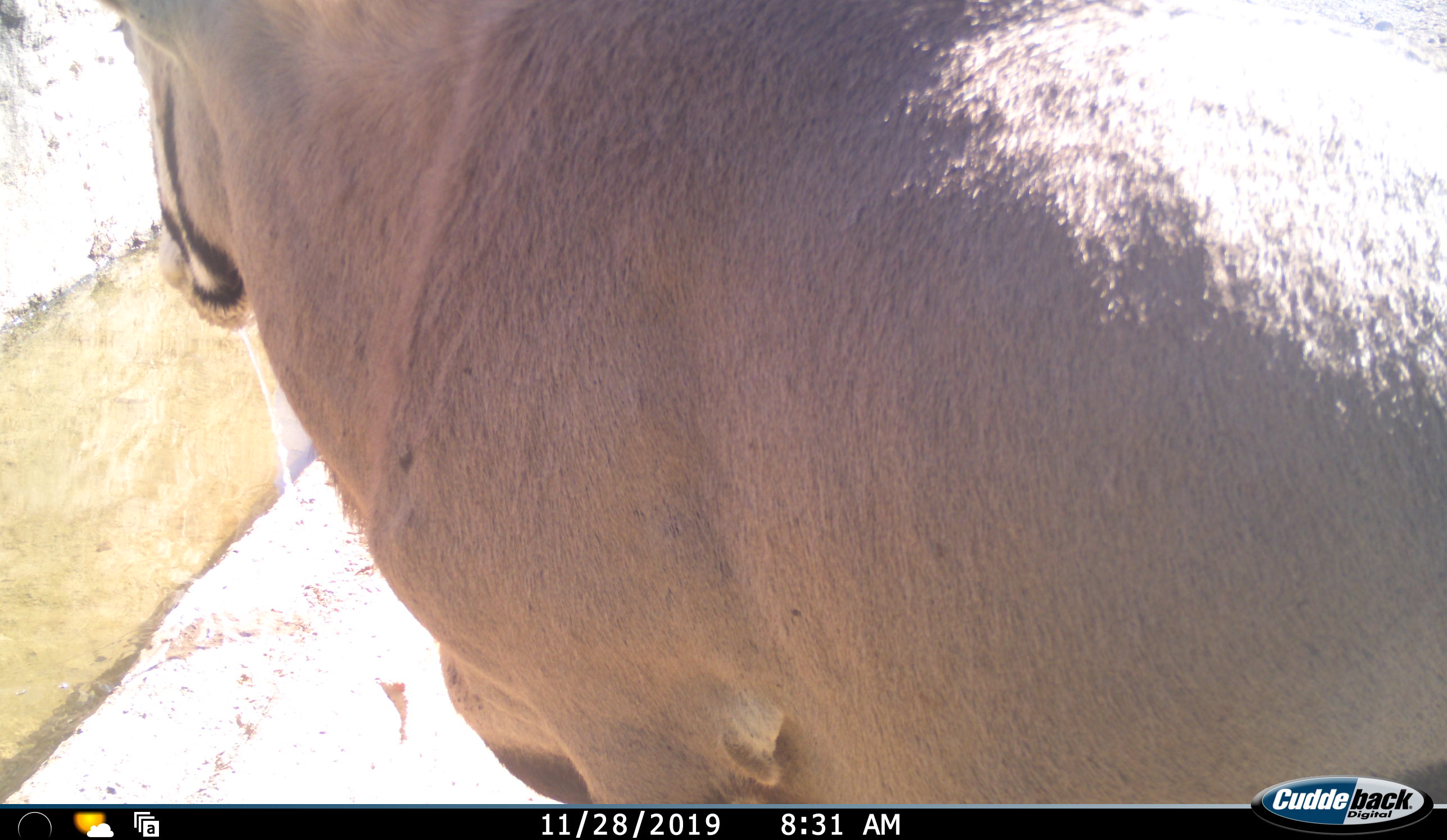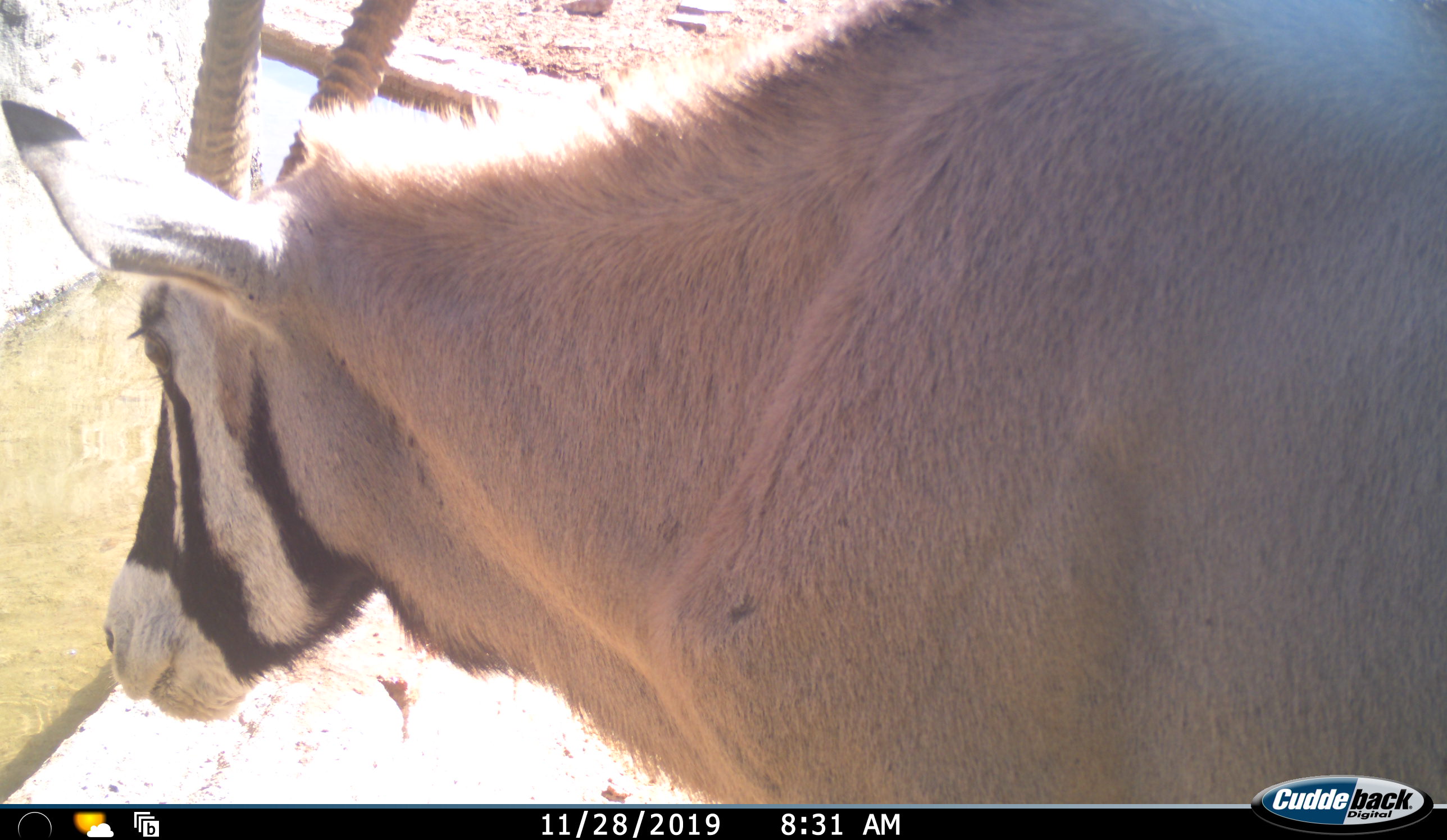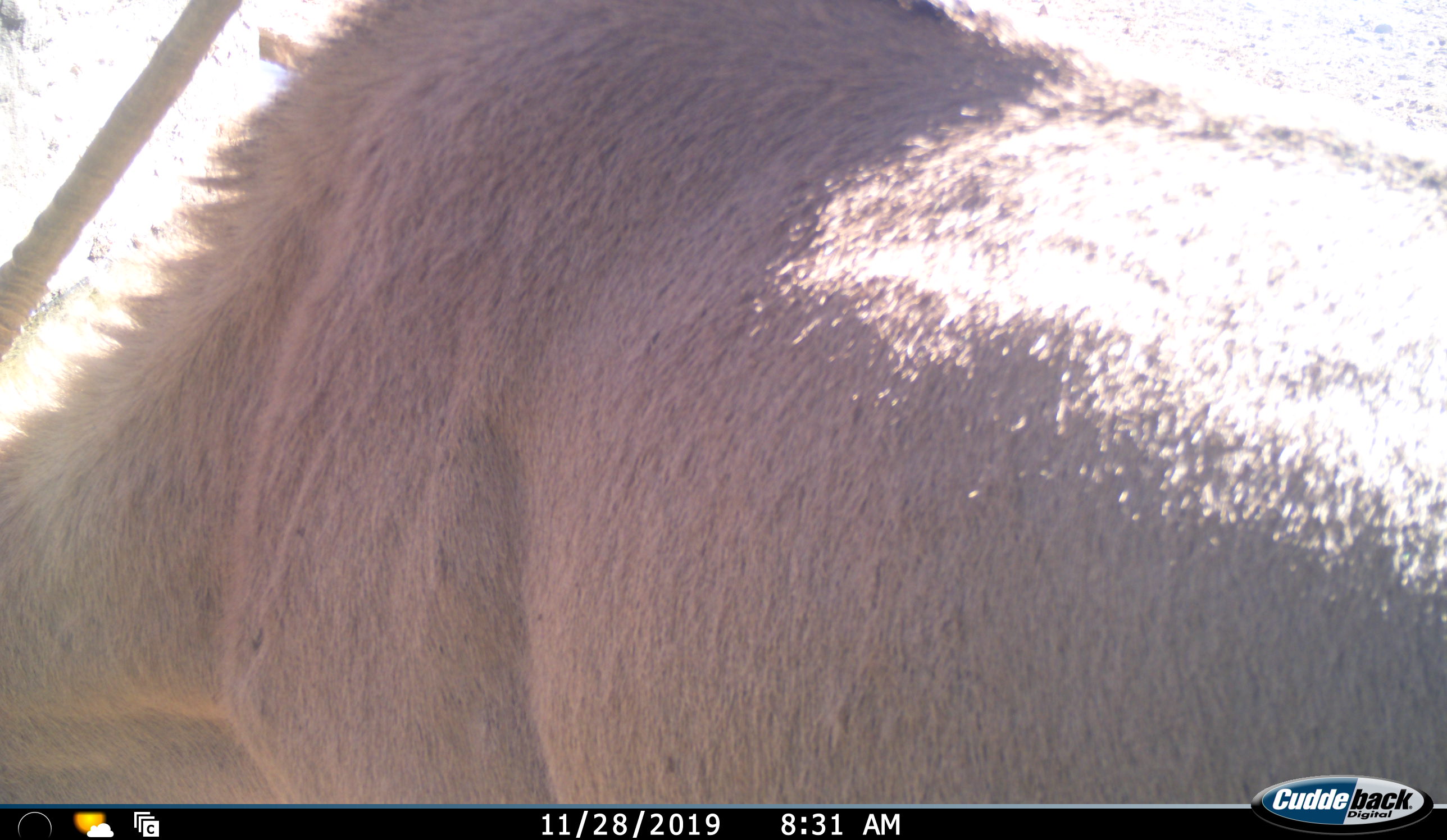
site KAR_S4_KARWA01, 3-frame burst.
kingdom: Animalia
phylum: Chordata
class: Mammalia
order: Artiodactyla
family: Bovidae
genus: Oryx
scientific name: Oryx gazella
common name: gemsbok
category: oryx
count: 1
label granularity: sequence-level